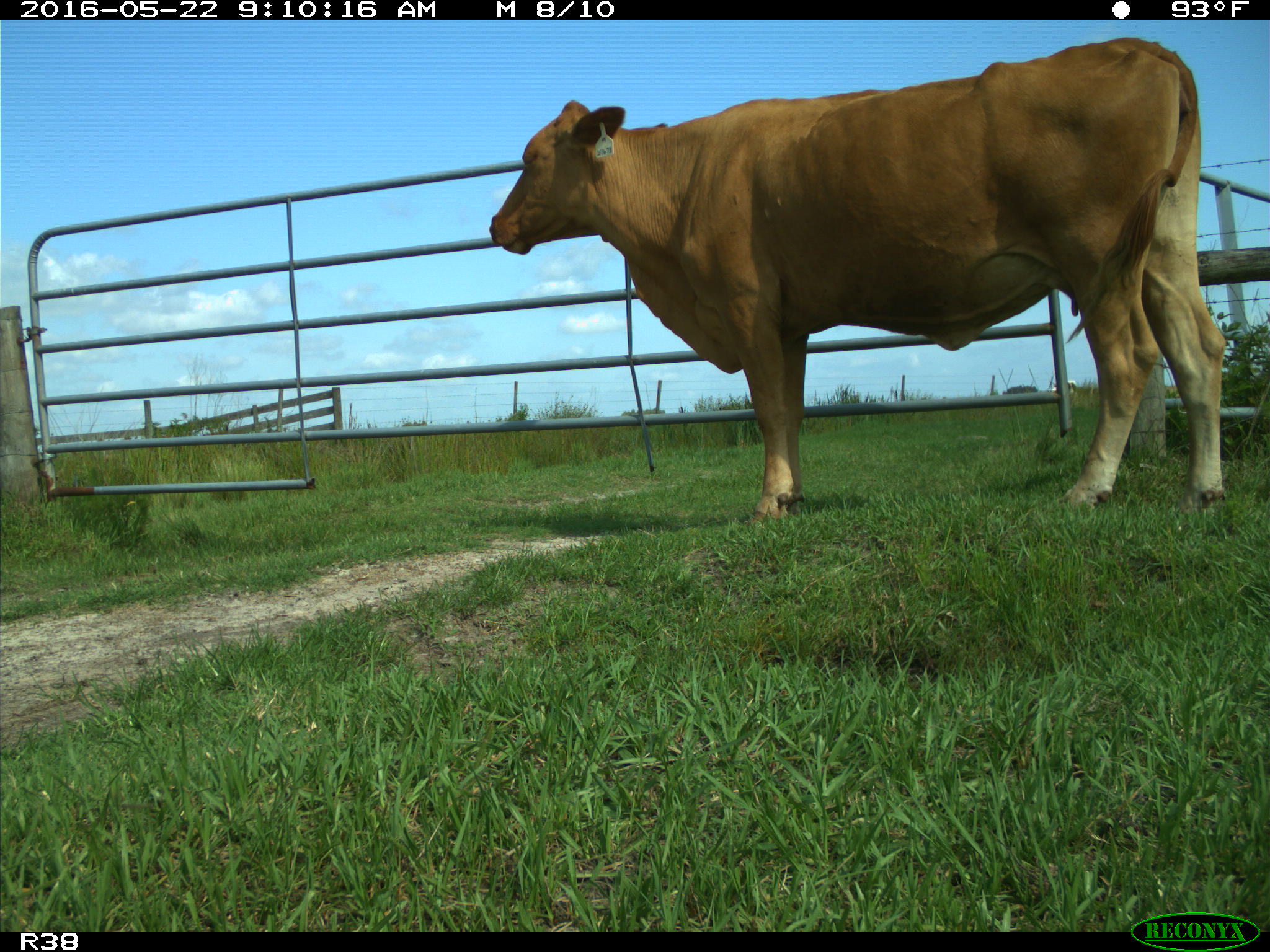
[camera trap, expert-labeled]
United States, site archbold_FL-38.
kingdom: Animalia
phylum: Chordata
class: Mammalia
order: Artiodactyla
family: Bovidae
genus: Bos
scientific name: Bos taurus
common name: domestic cow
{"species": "Bos taurus (domestic cow)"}